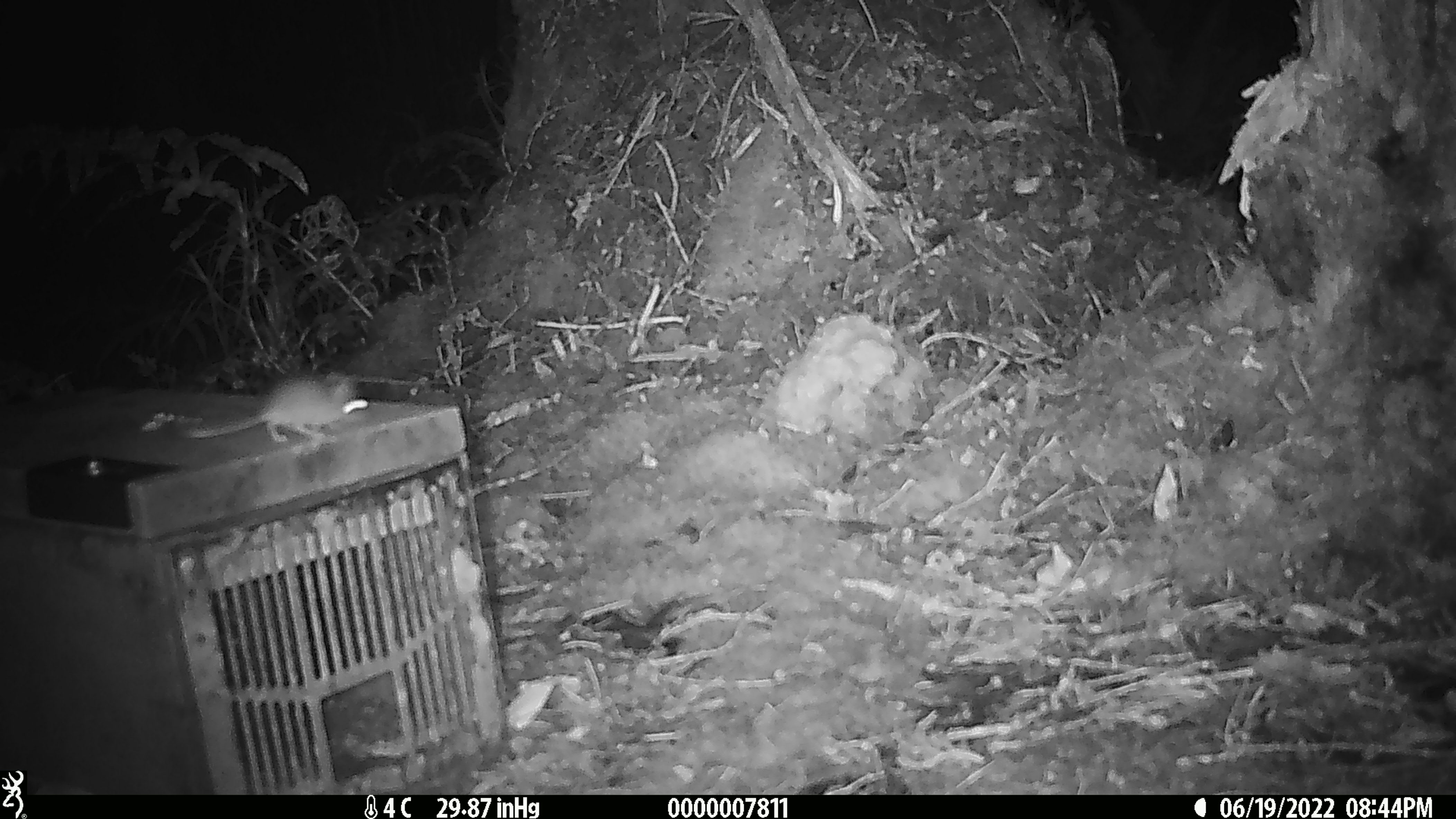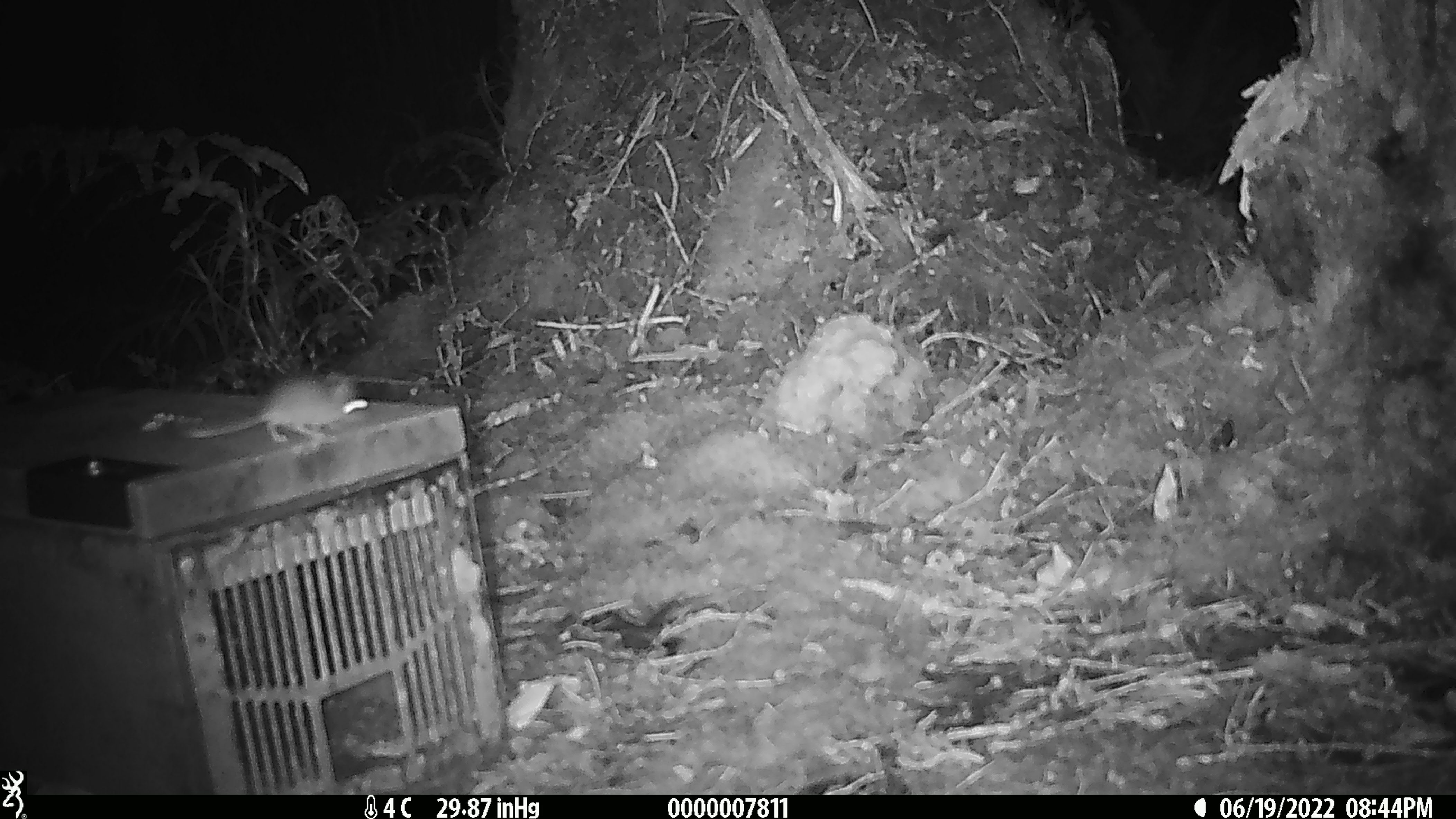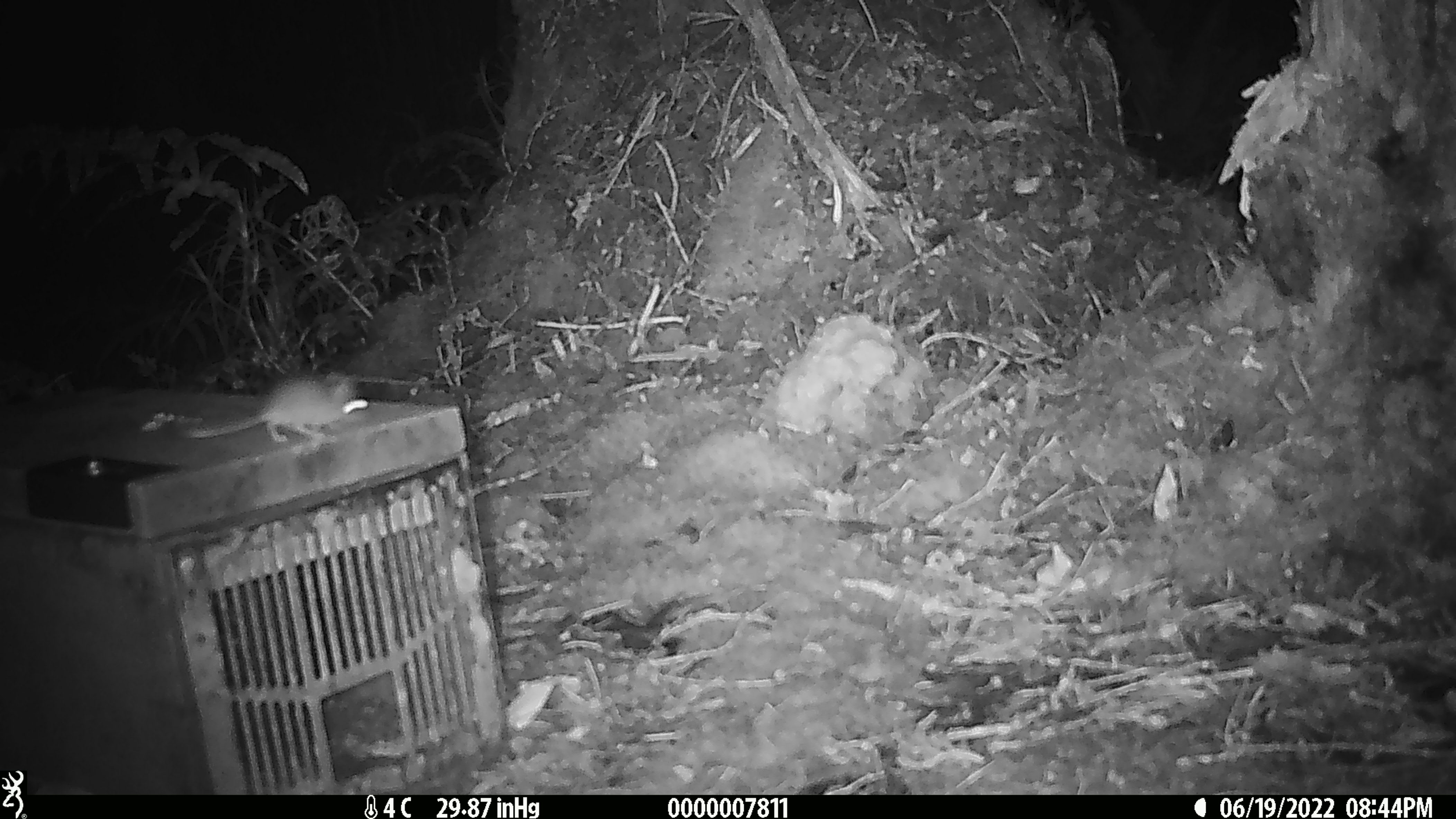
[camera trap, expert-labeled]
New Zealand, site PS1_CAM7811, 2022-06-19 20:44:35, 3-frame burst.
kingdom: Animalia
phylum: Chordata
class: Mammalia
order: Rodentia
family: Muridae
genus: Mus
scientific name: Mus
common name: mouse